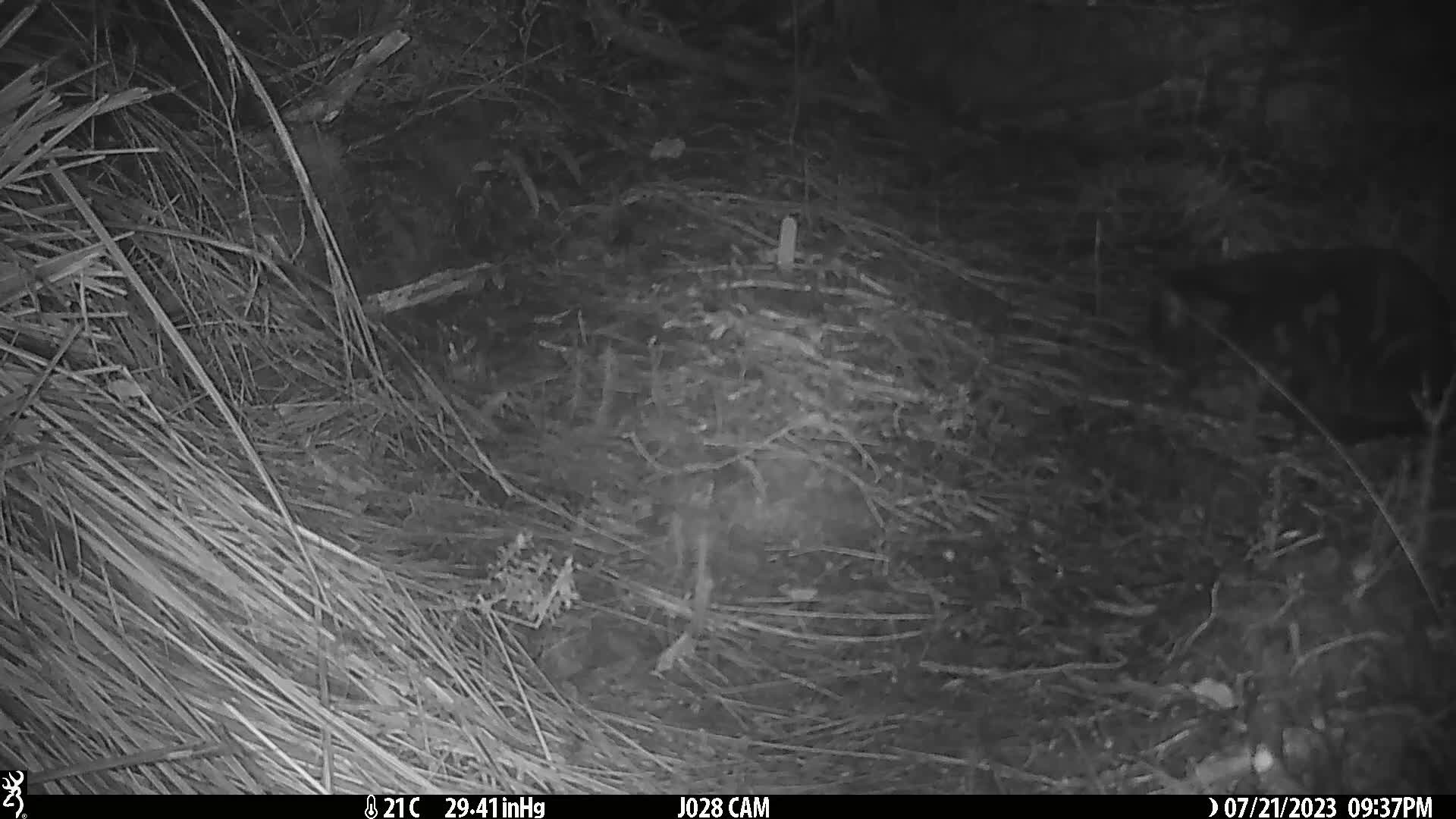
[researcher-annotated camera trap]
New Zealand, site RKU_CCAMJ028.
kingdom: Animalia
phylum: Chordata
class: Mammalia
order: Carnivora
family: Felidae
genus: Felis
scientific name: Felis catus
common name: domestic cat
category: cat